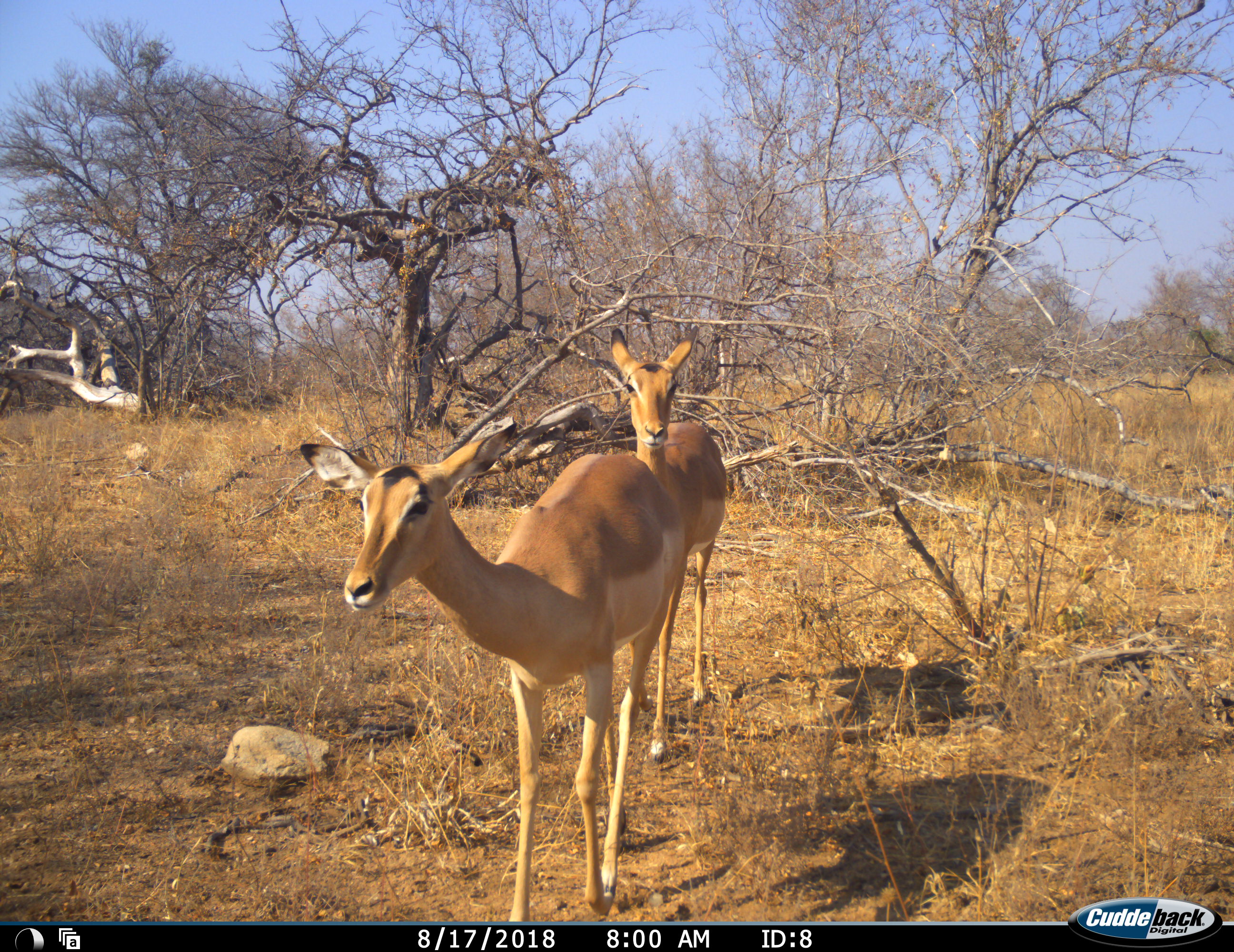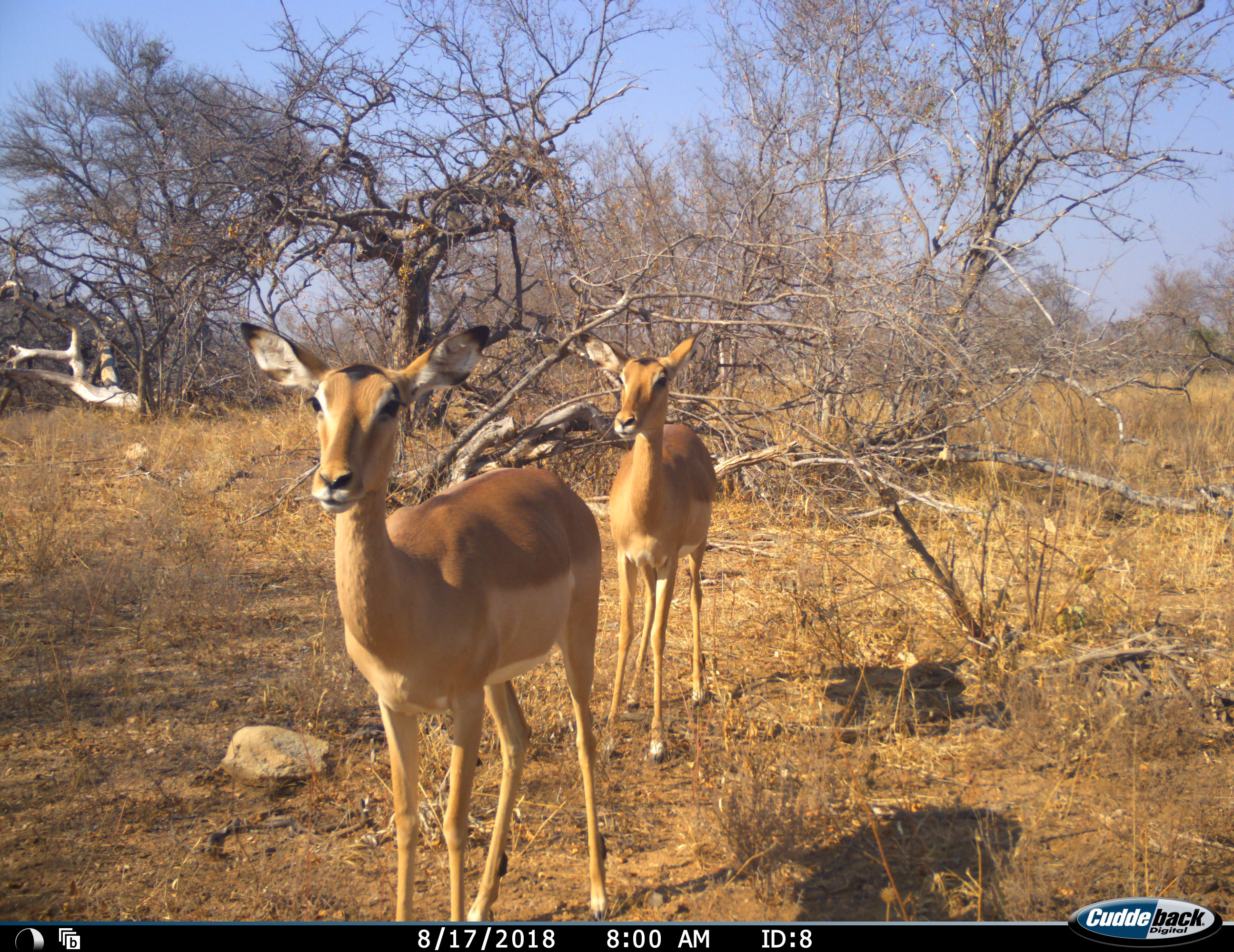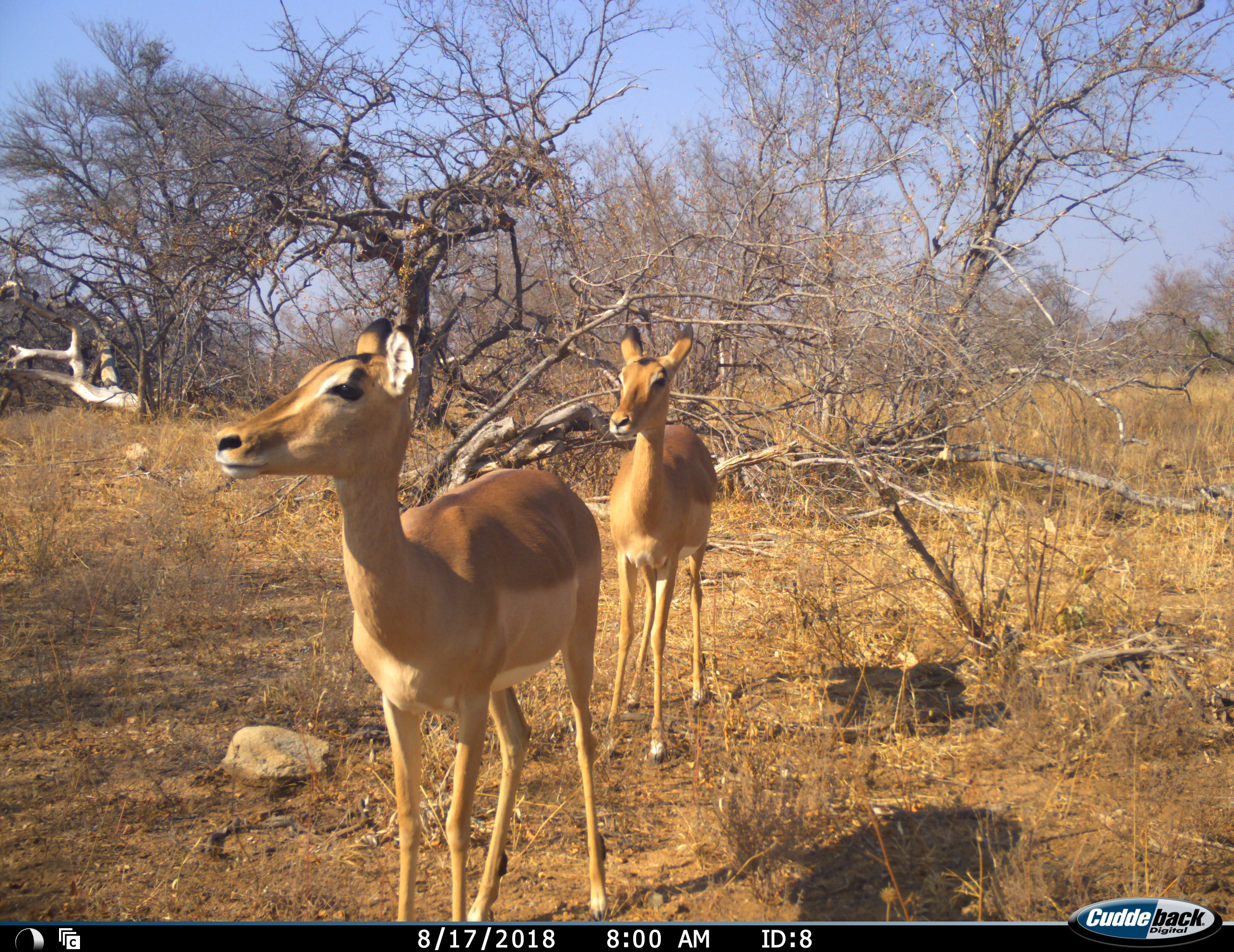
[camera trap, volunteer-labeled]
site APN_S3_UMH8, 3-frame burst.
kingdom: Animalia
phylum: Chordata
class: Mammalia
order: Artiodactyla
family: Bovidae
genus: Aepyceros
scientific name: Aepyceros melampus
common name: impala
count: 2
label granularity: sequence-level